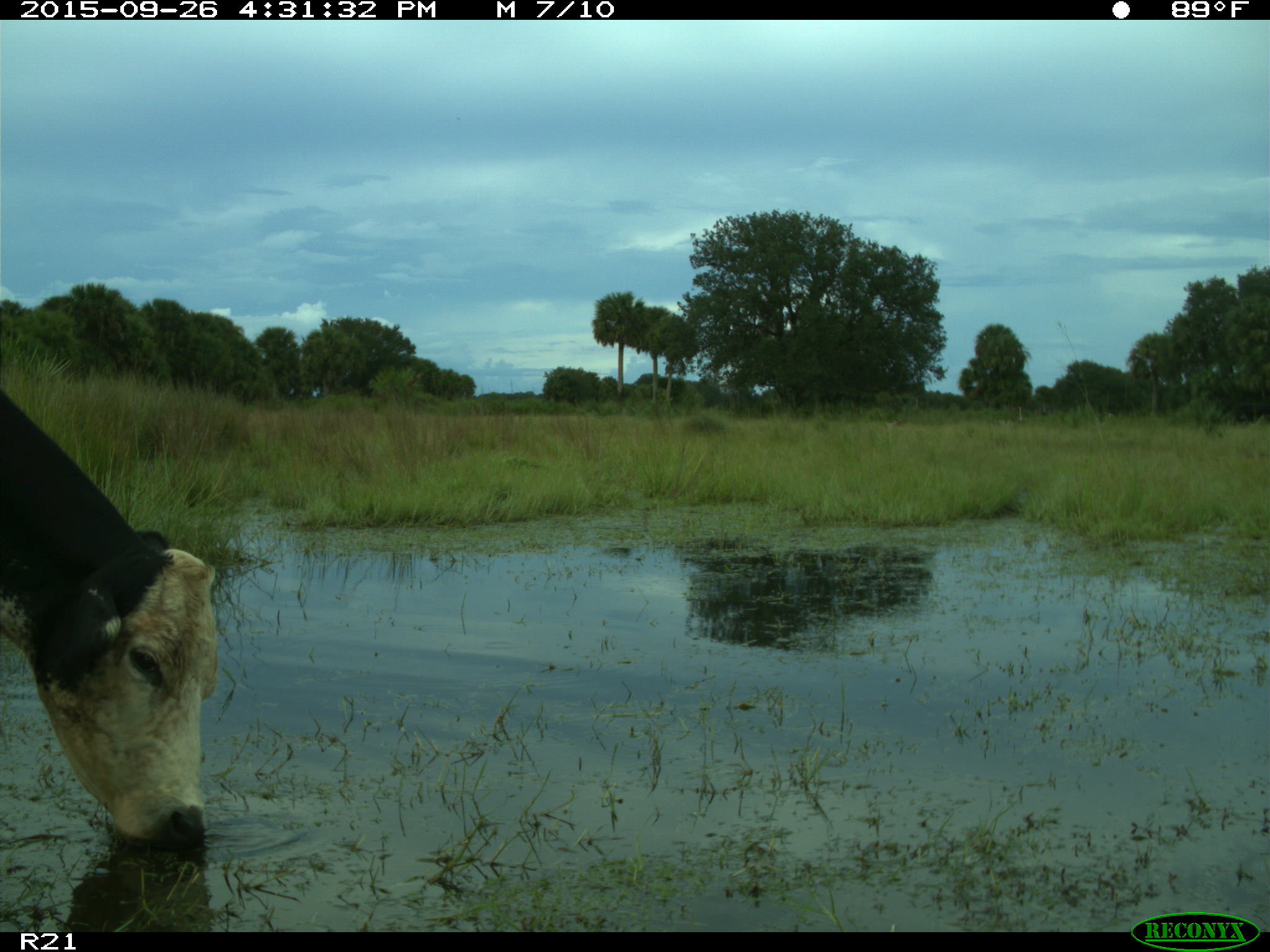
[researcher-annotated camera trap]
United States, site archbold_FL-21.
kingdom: Animalia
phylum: Chordata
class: Mammalia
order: Artiodactyla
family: Bovidae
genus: Bos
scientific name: Bos taurus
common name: domestic cow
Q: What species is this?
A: Bos taurus (domestic cow).